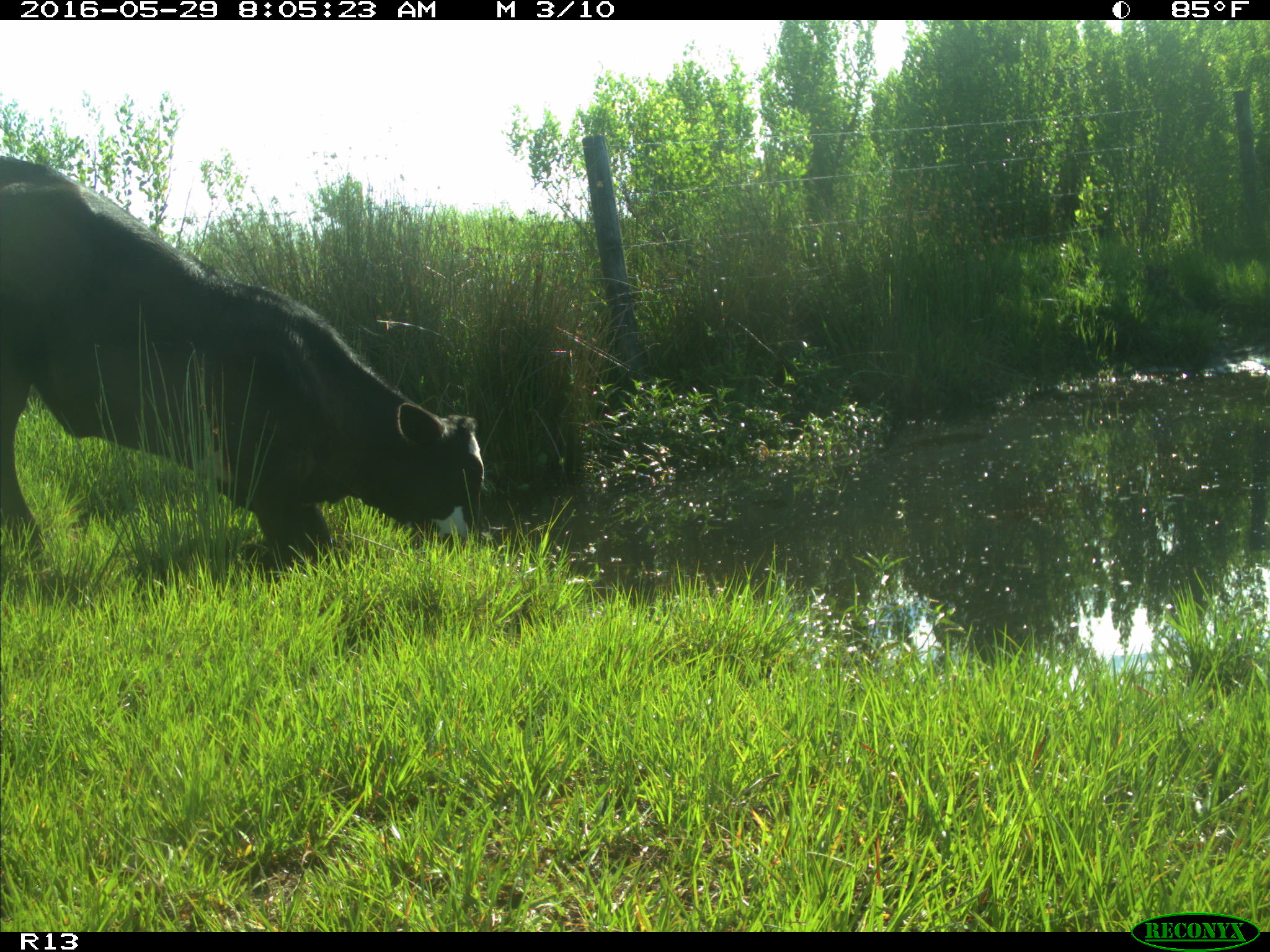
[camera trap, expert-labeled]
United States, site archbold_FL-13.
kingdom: Animalia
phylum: Chordata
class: Mammalia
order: Artiodactyla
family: Bovidae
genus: Bos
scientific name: Bos taurus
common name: domestic cow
Bos taurus (domestic cow).